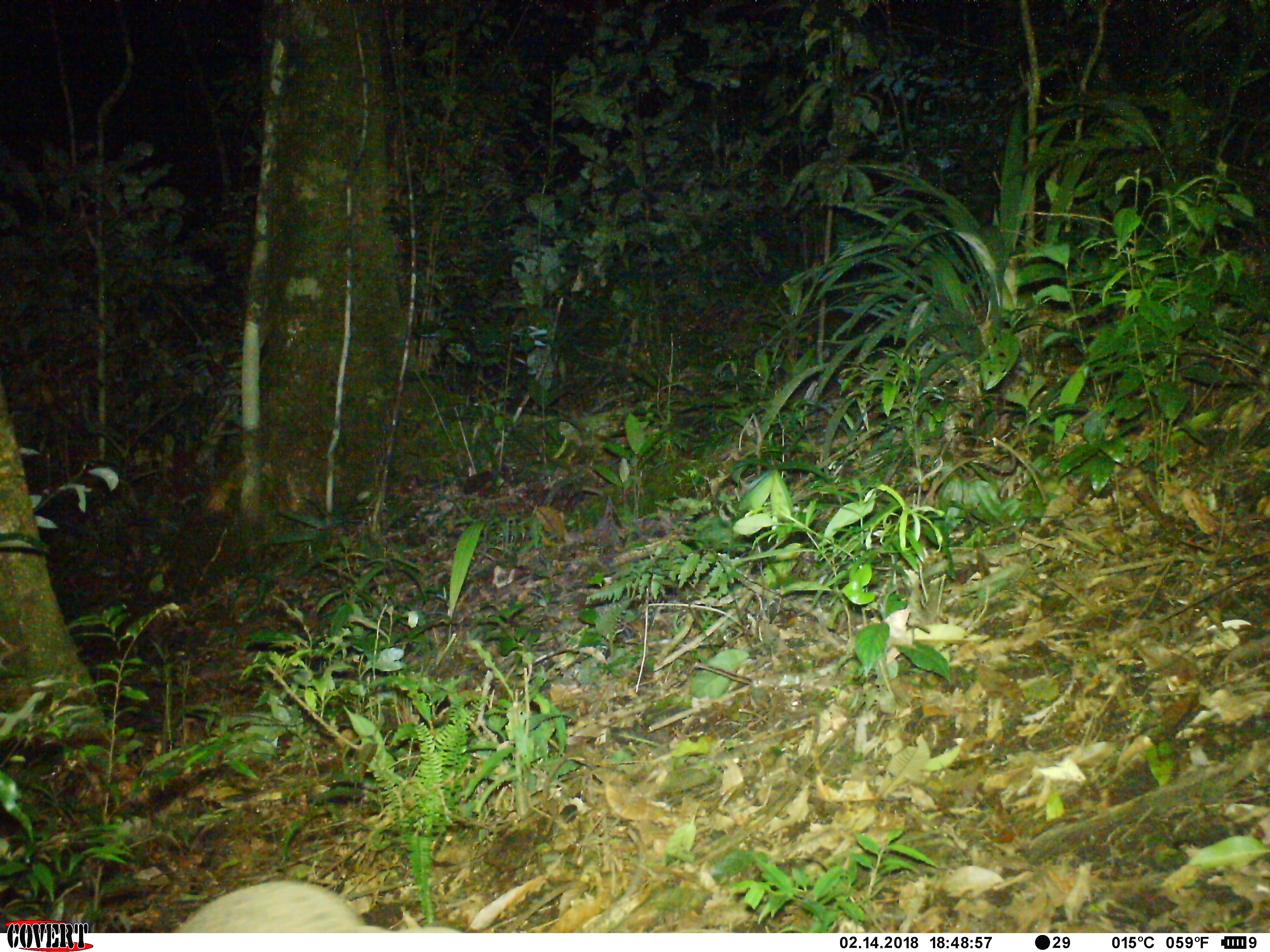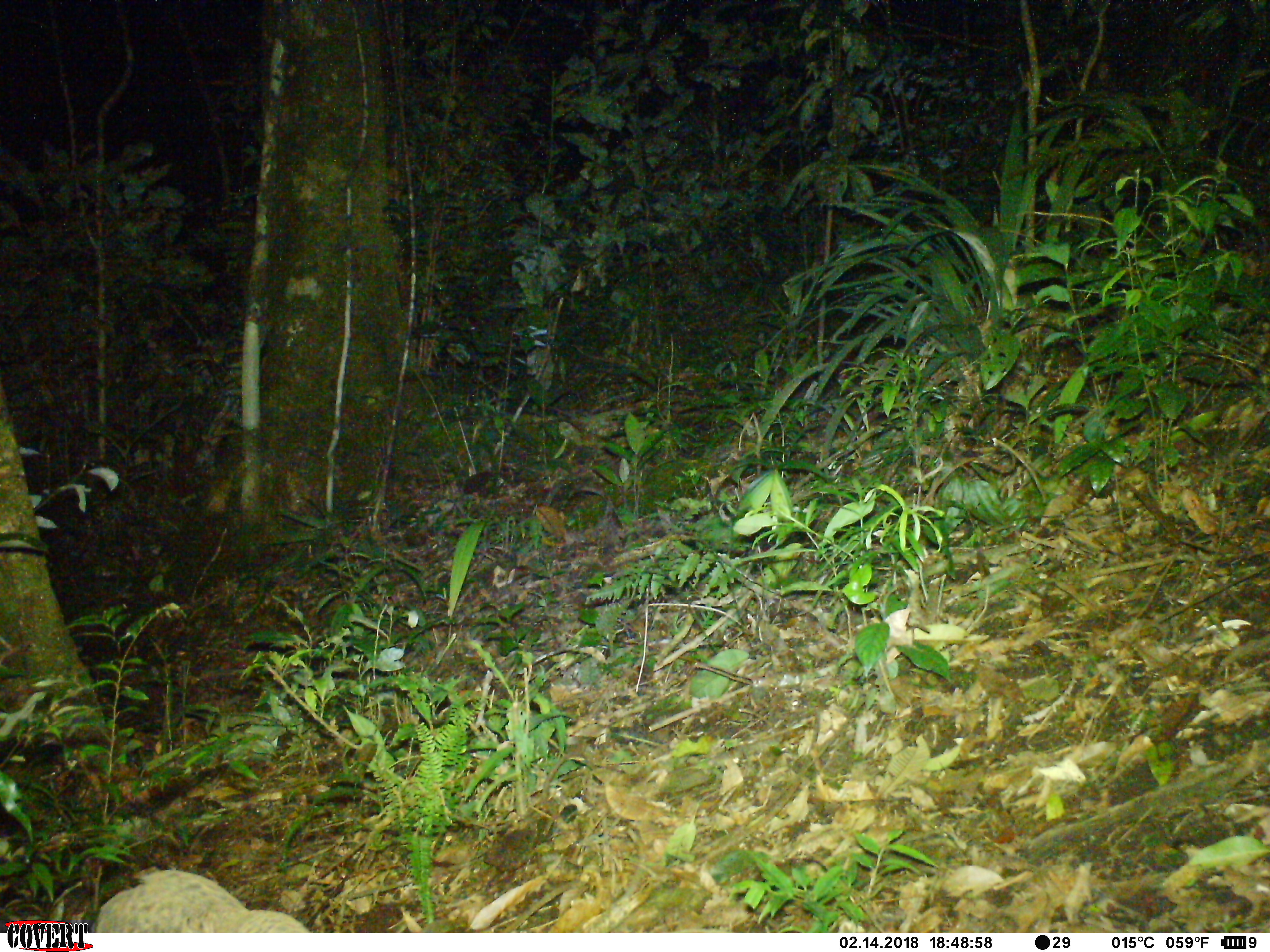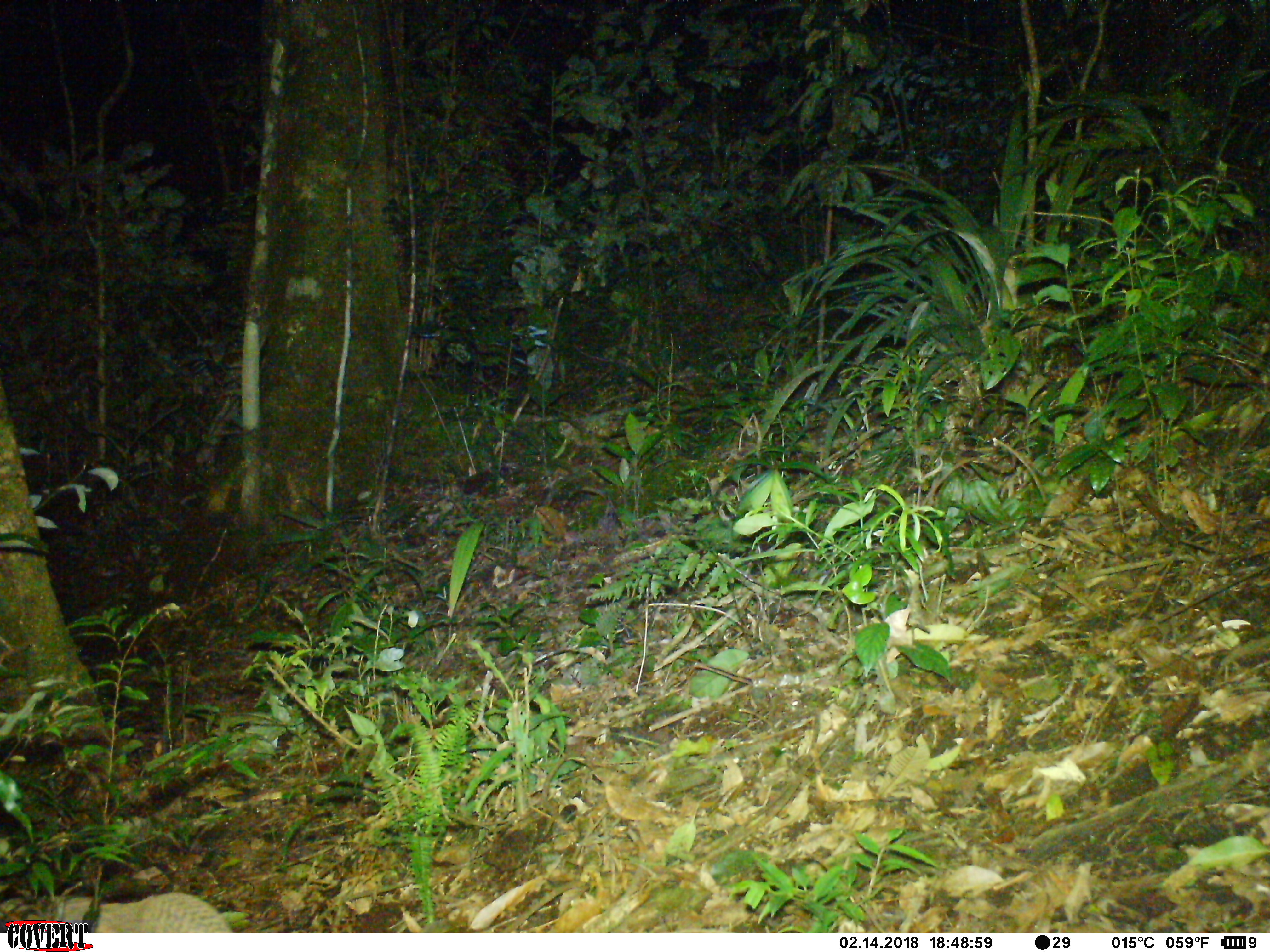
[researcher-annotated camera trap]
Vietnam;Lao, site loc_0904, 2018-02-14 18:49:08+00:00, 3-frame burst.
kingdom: Animalia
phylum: Chordata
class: Mammalia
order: Pholidota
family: Manidae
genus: Manis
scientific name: Manis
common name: asian pangolins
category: pangolin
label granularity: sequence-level